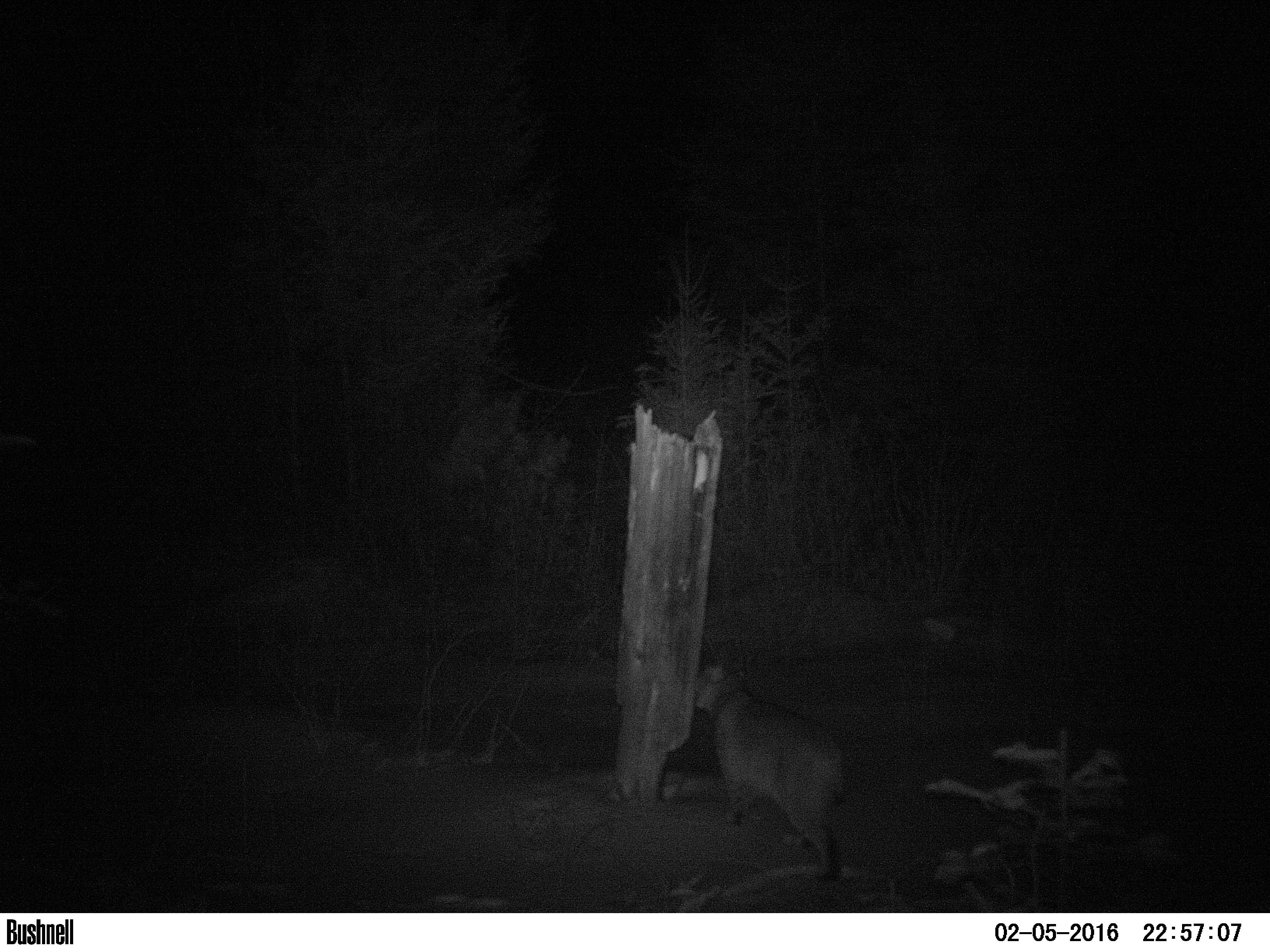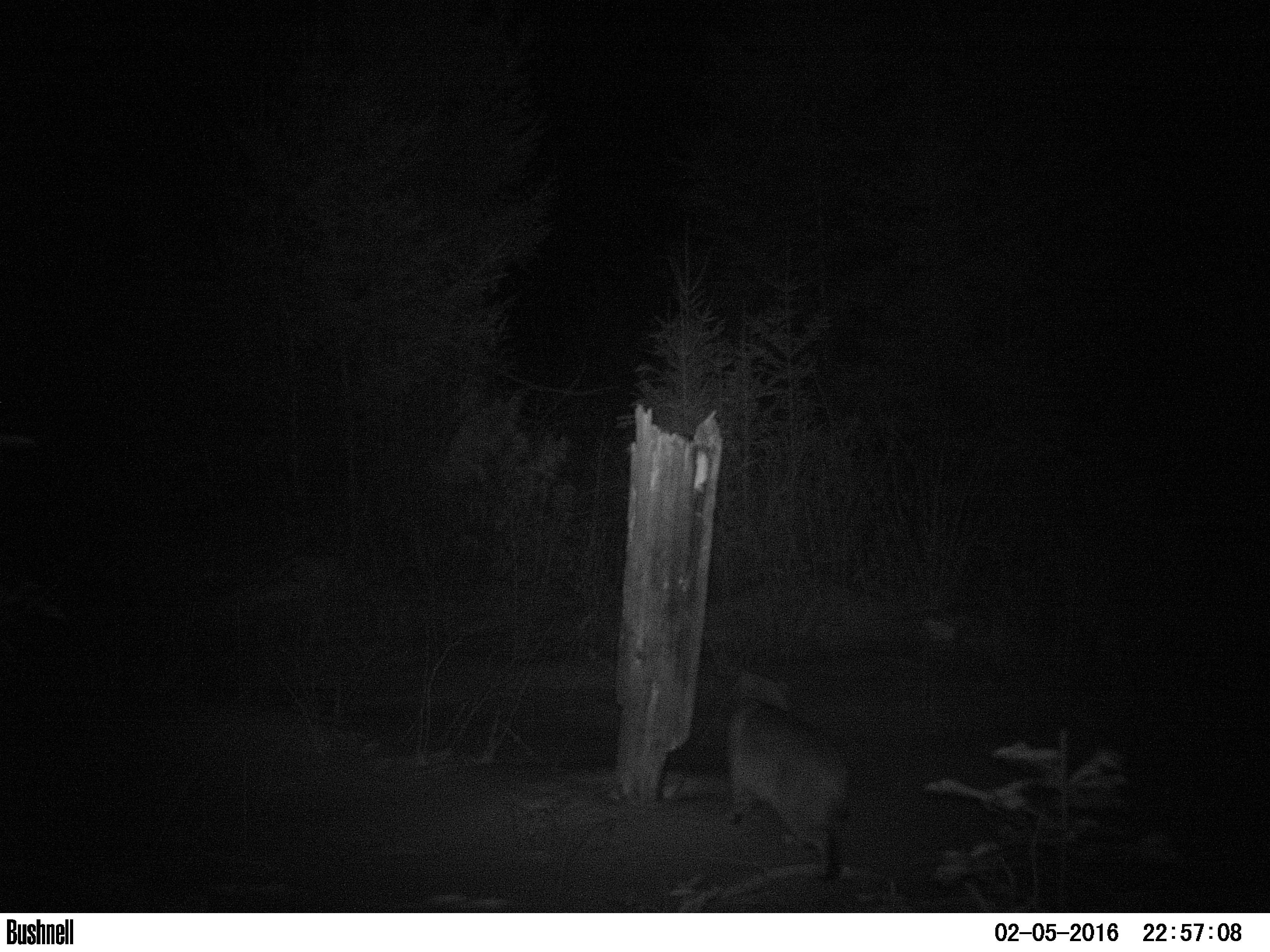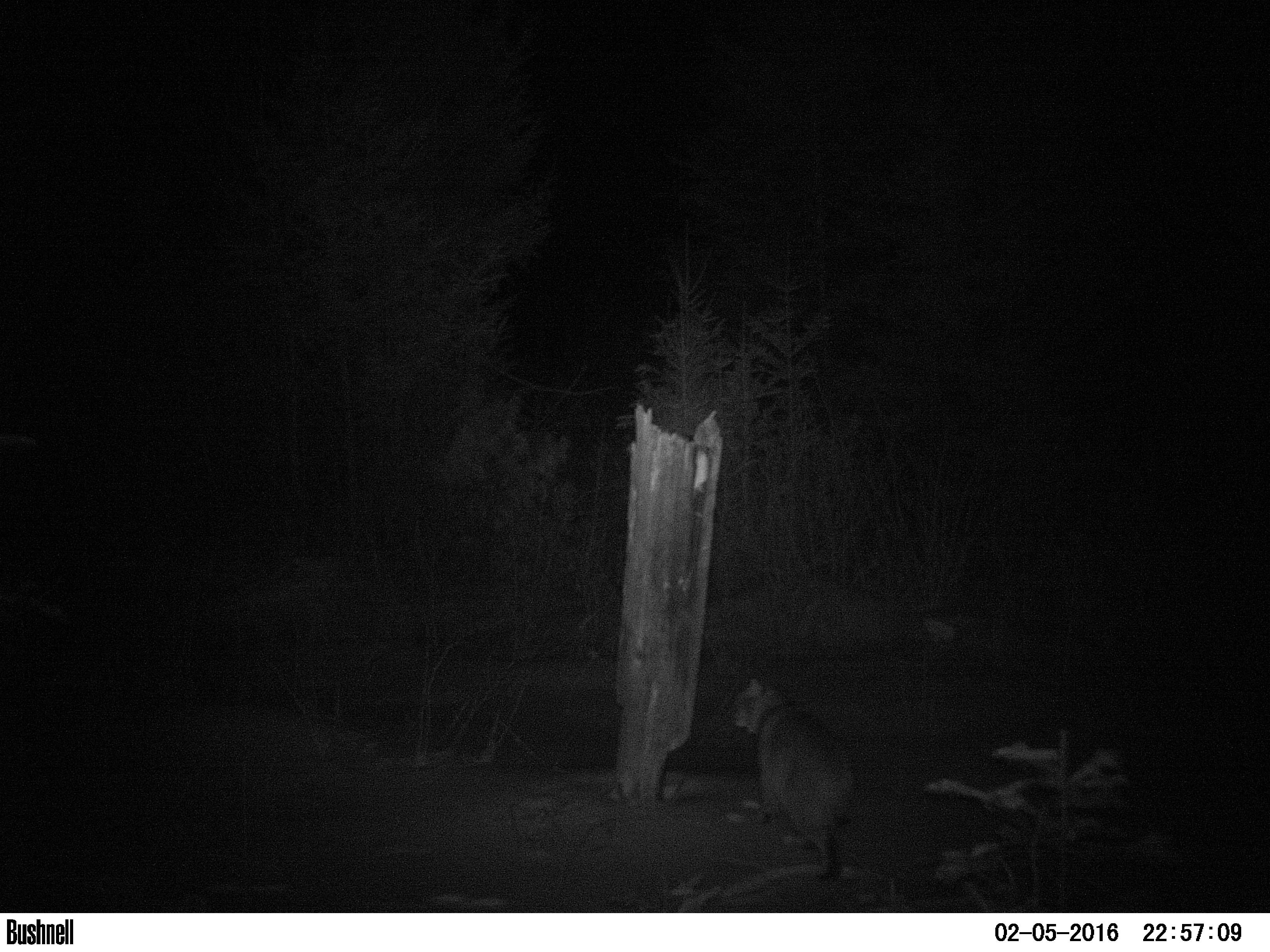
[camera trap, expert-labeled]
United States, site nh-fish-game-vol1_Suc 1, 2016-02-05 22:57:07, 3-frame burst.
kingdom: Animalia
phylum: Chordata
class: Mammalia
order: Carnivora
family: Felidae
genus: Lynx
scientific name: Lynx rufus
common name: bobcat